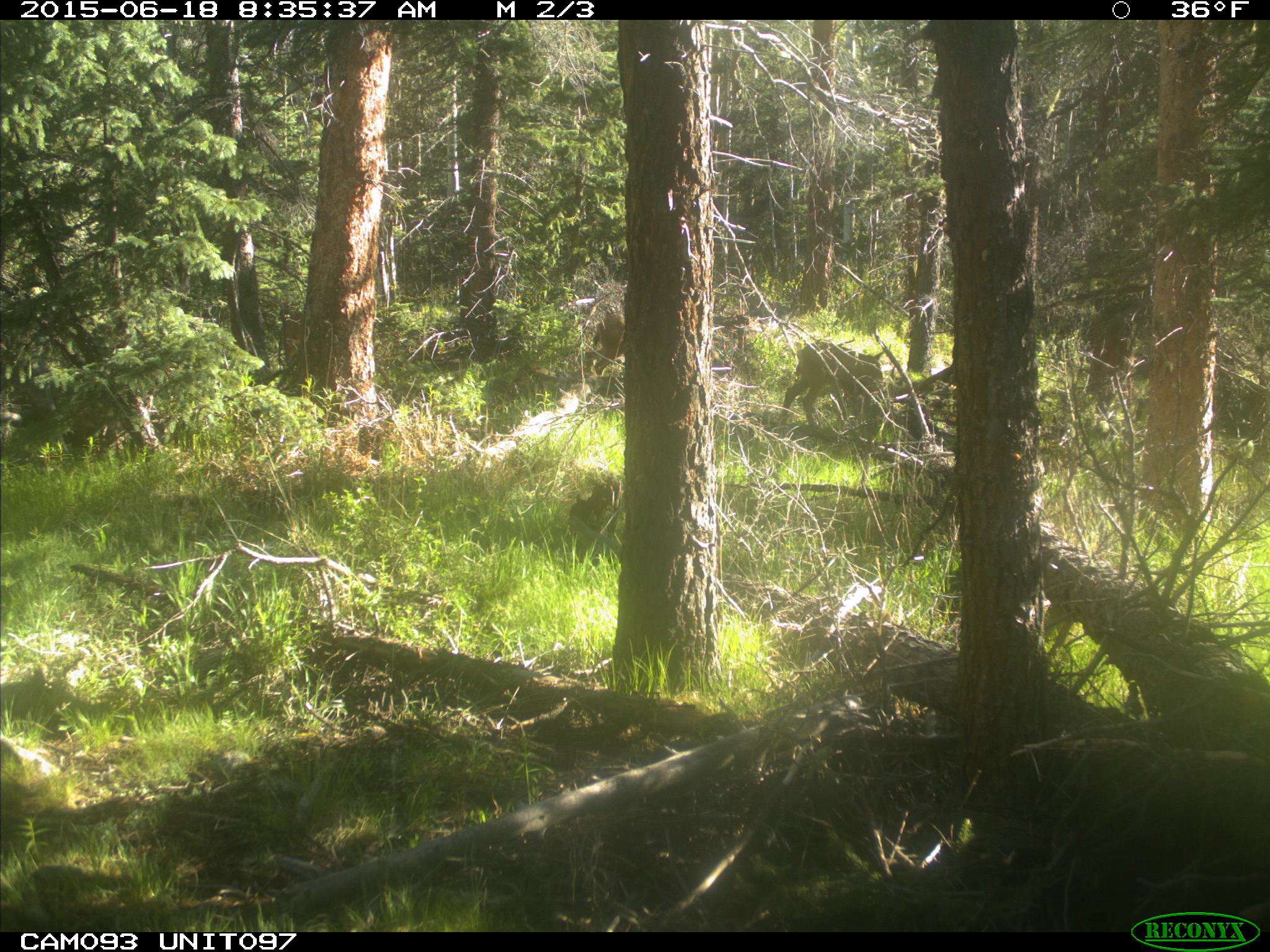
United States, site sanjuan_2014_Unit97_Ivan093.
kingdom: Animalia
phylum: Chordata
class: Mammalia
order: Artiodactyla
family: Cervidae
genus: Odocoileus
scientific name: Odocoileus hemionus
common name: mule deer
Odocoileus hemionus (mule deer).